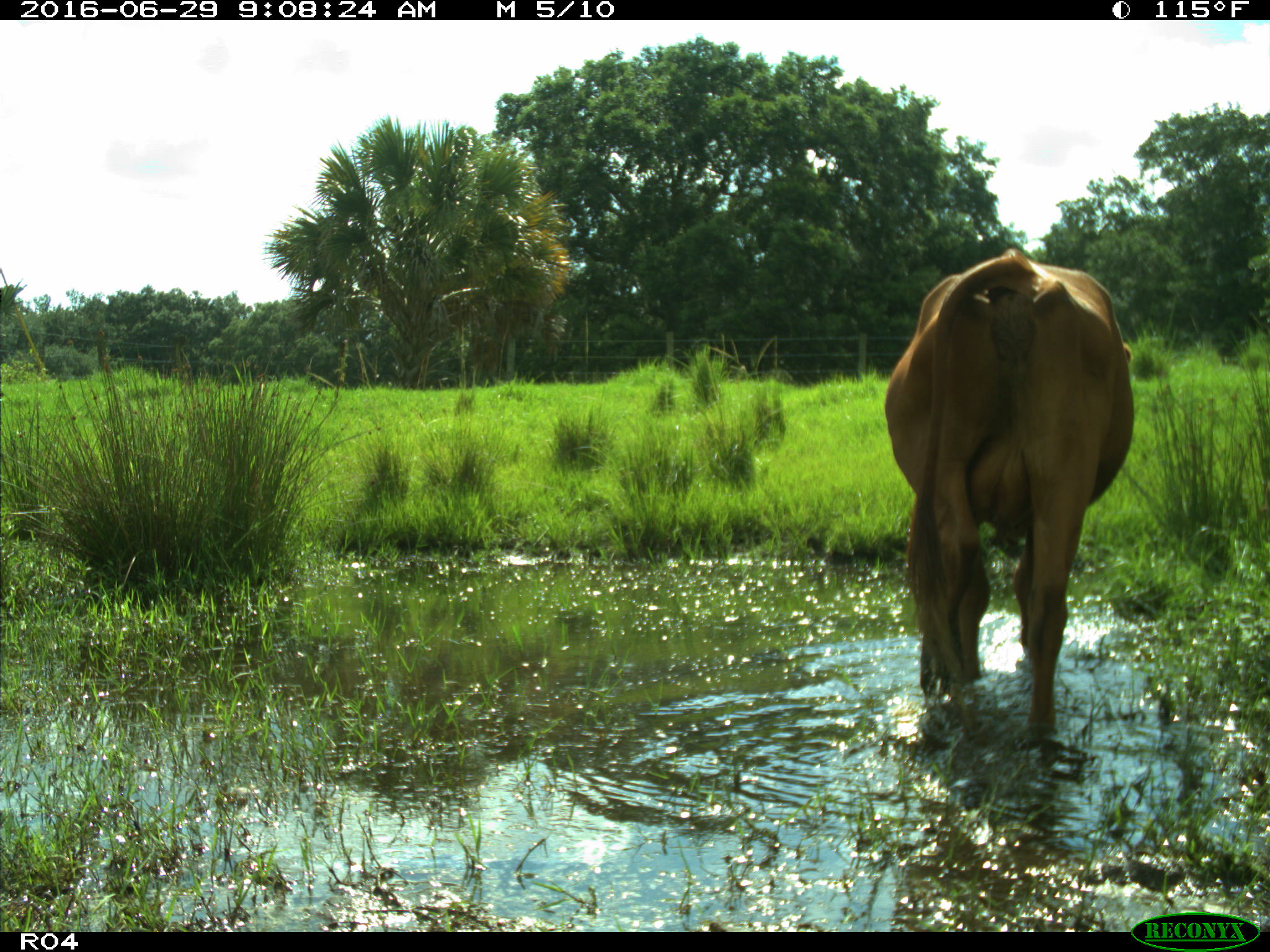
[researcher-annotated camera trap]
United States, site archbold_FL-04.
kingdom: Animalia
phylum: Chordata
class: Mammalia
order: Artiodactyla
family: Bovidae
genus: Bos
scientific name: Bos taurus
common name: domestic cow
Bos taurus (domestic cow).